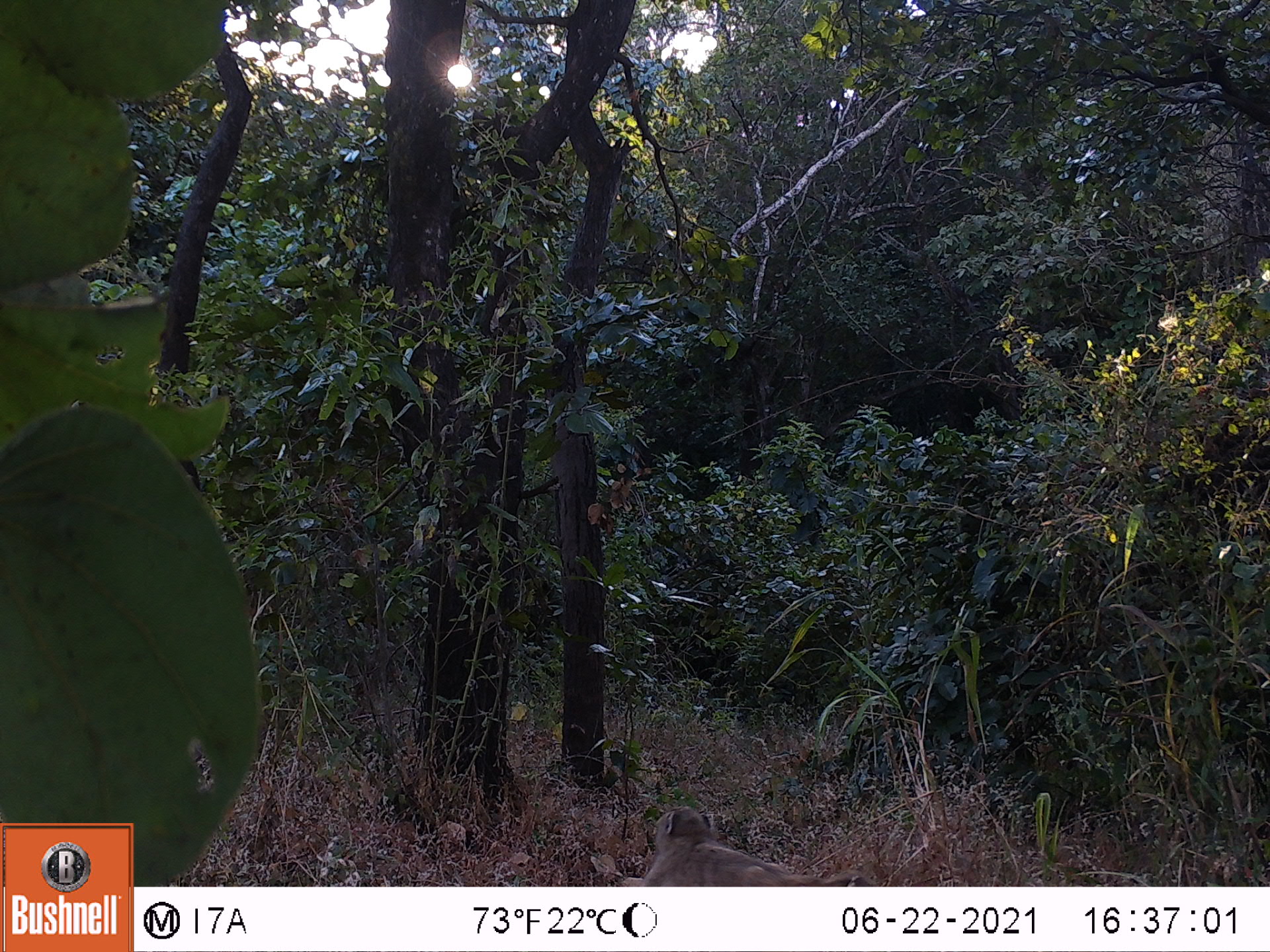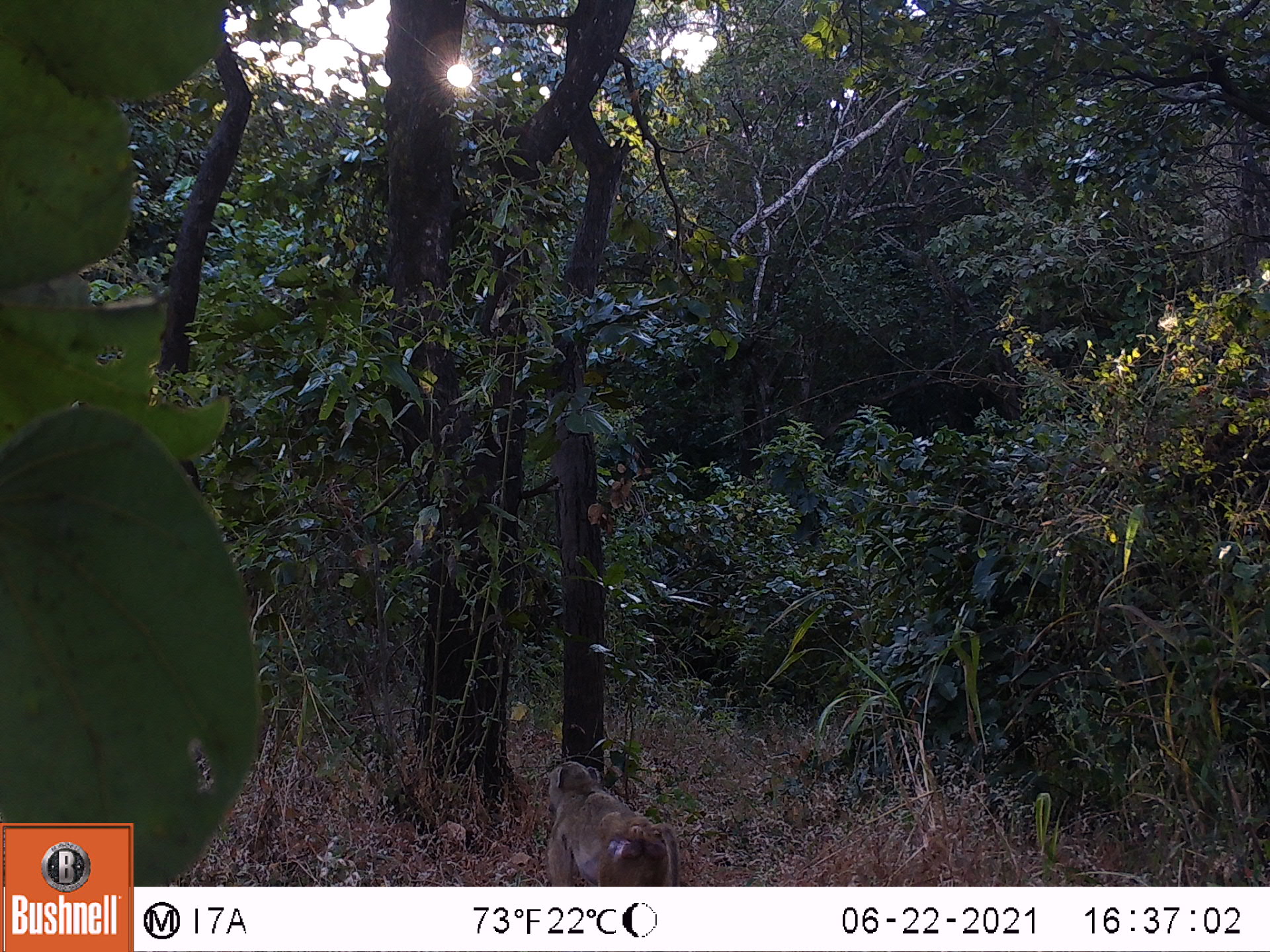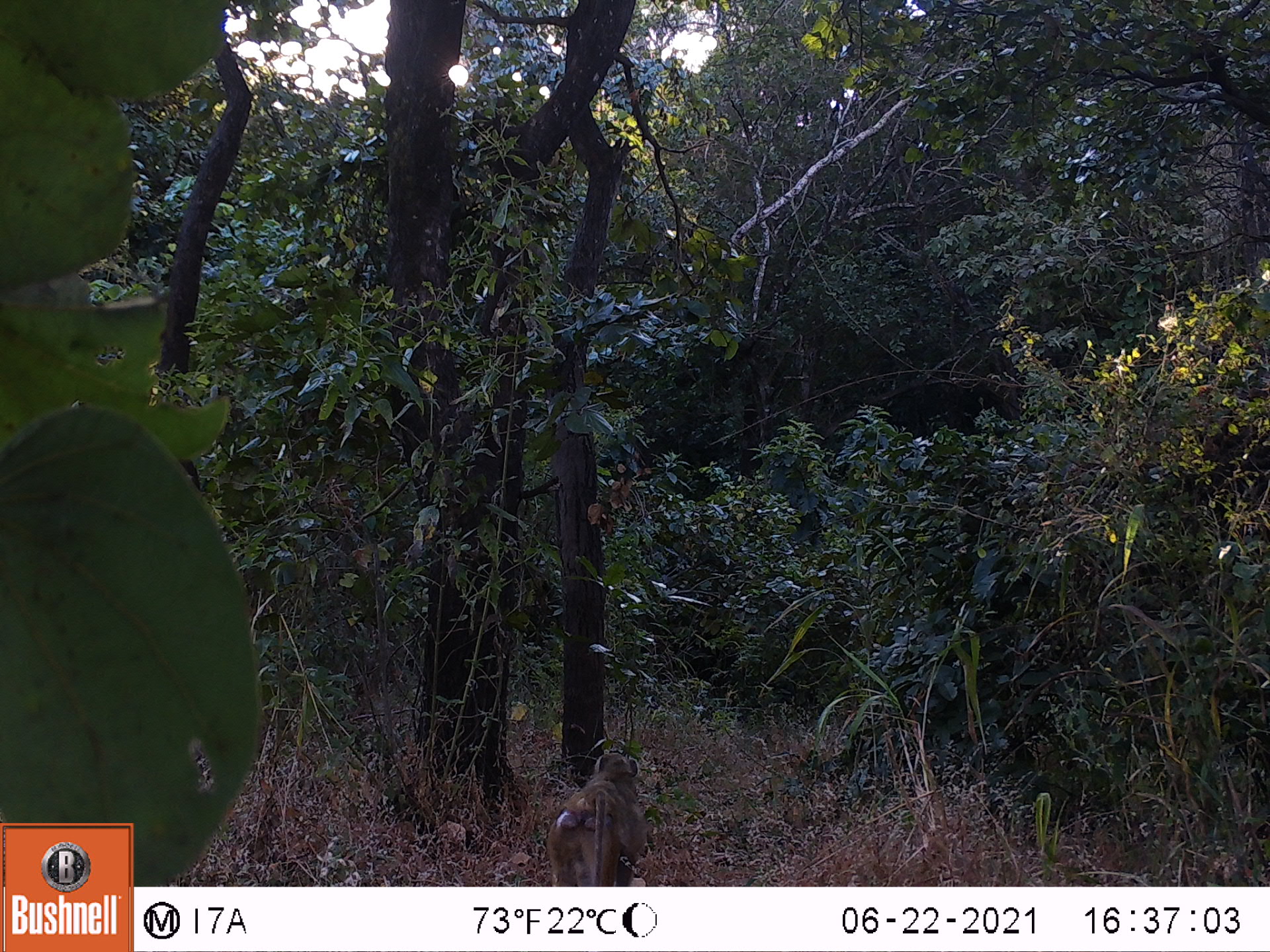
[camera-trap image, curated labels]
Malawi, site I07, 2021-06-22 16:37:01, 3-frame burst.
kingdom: Animalia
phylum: Chordata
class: Mammalia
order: Primates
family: Cercopithecidae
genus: Papio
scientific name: Papio cynocephalus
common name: yellow baboon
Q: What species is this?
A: Yellow baboon (Papio cynocephalus).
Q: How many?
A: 1.